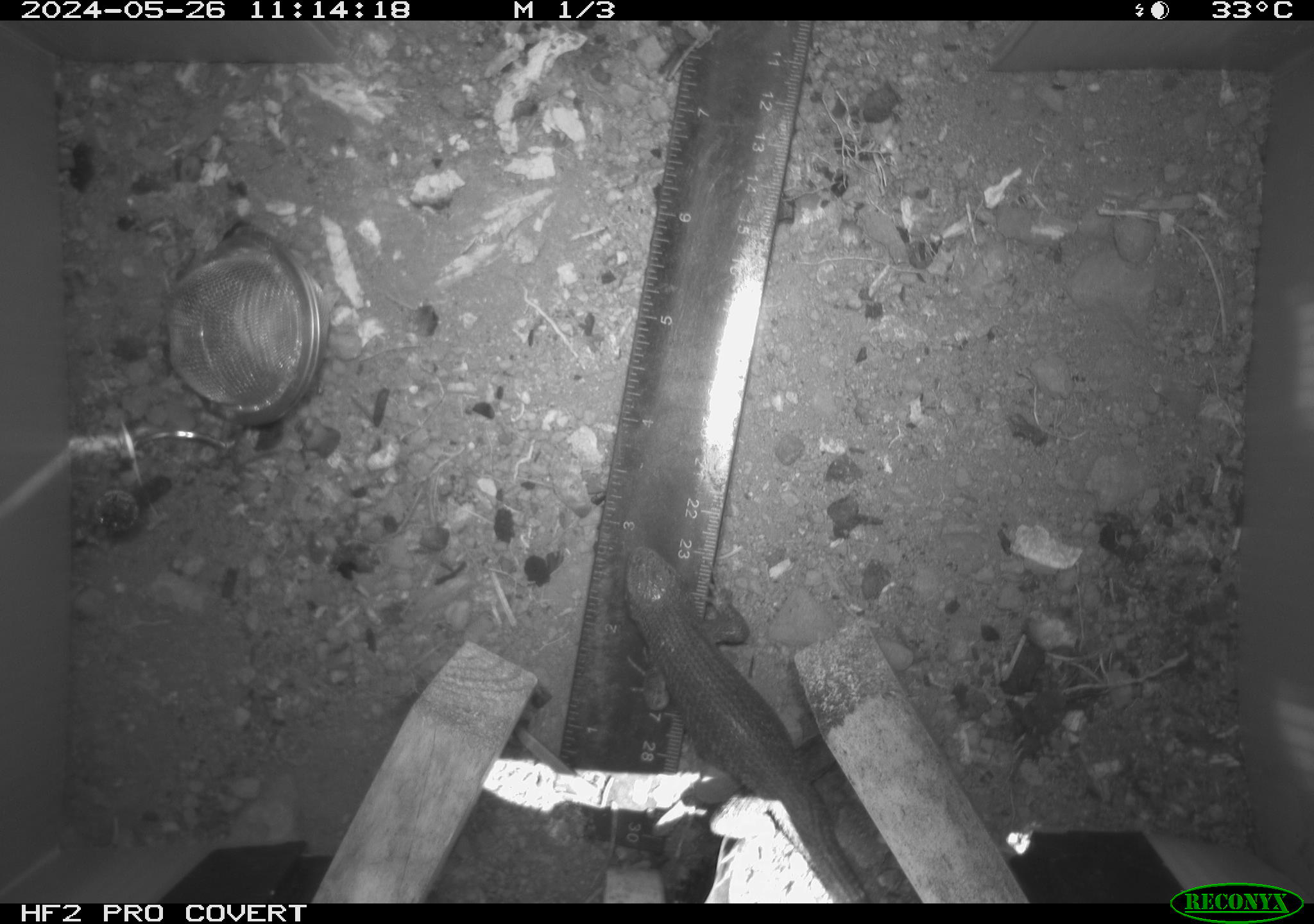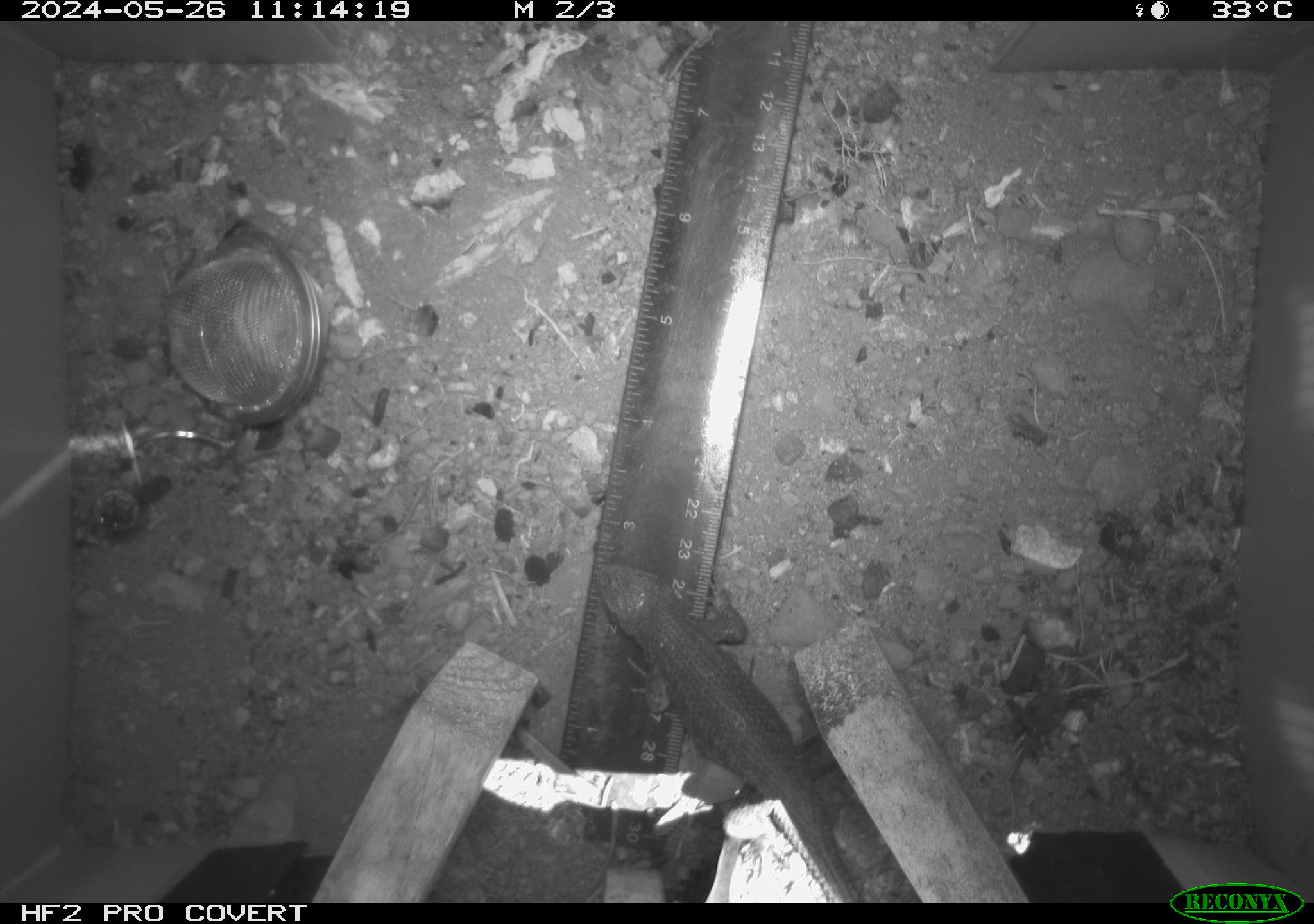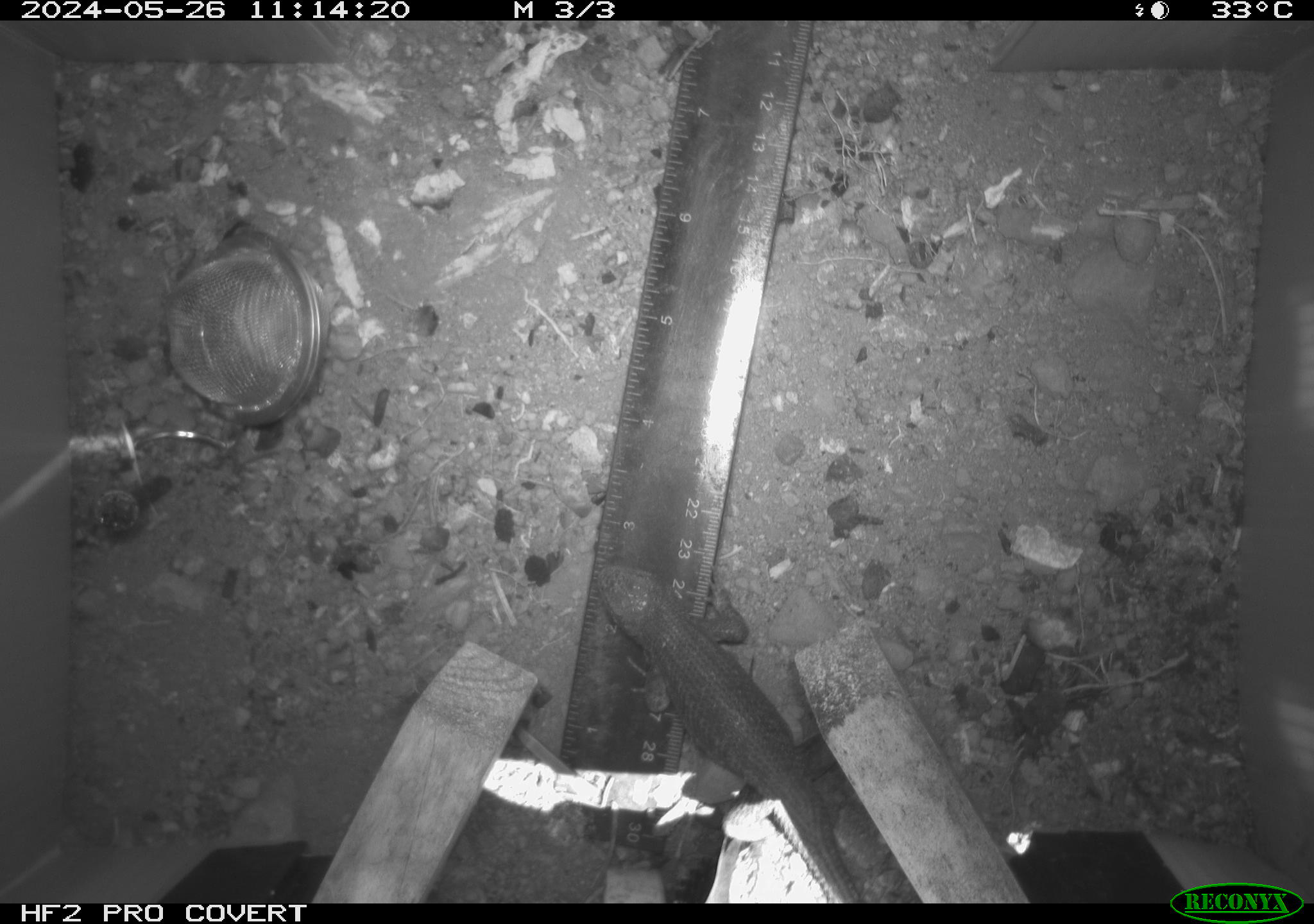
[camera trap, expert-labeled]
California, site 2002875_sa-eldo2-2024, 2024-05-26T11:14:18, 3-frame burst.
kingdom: Animalia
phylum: Chordata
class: Reptilia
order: Squamata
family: Phrynosomatidae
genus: Sceloporus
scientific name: Sceloporus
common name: spiny lizards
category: sceloporus species